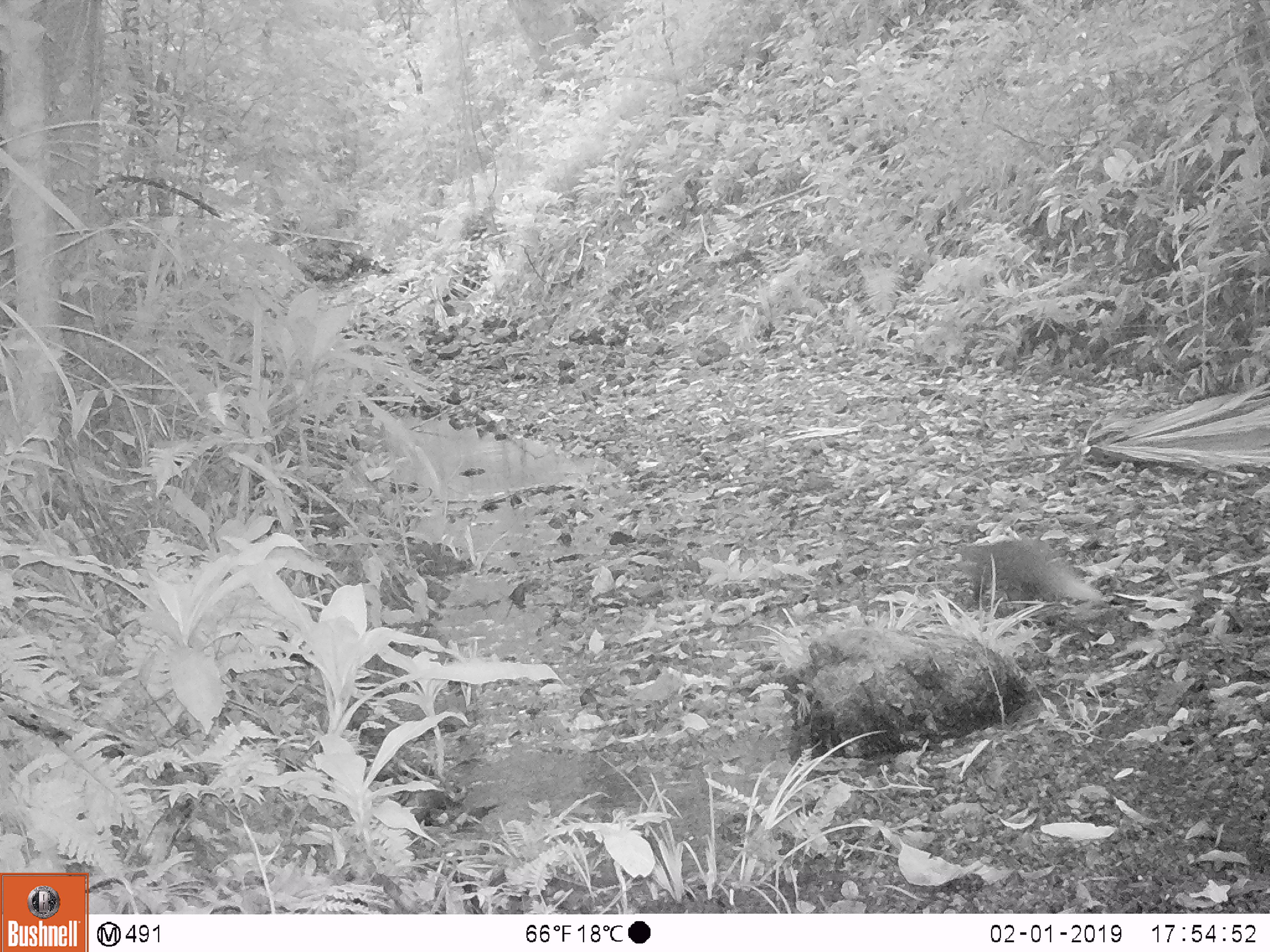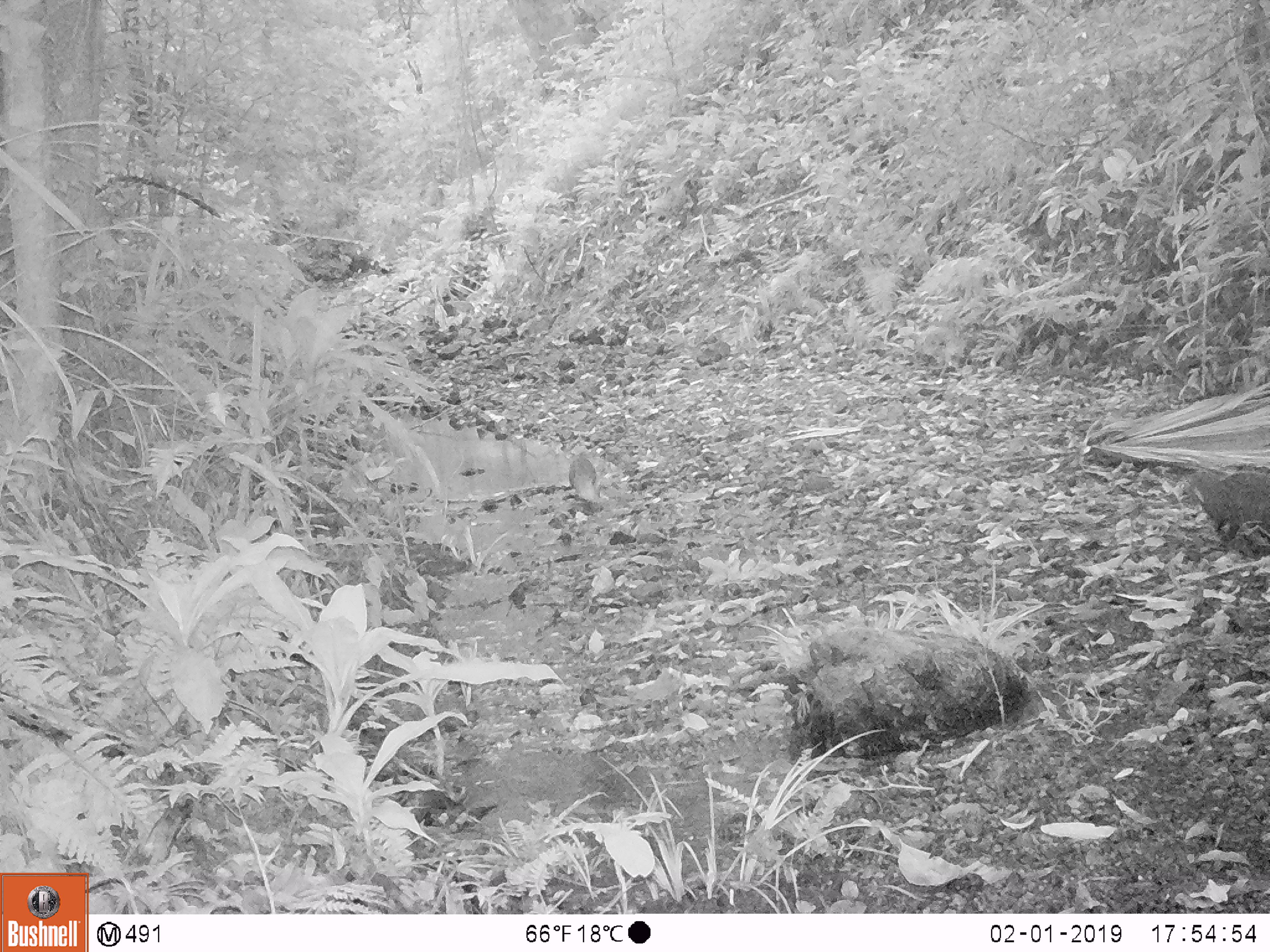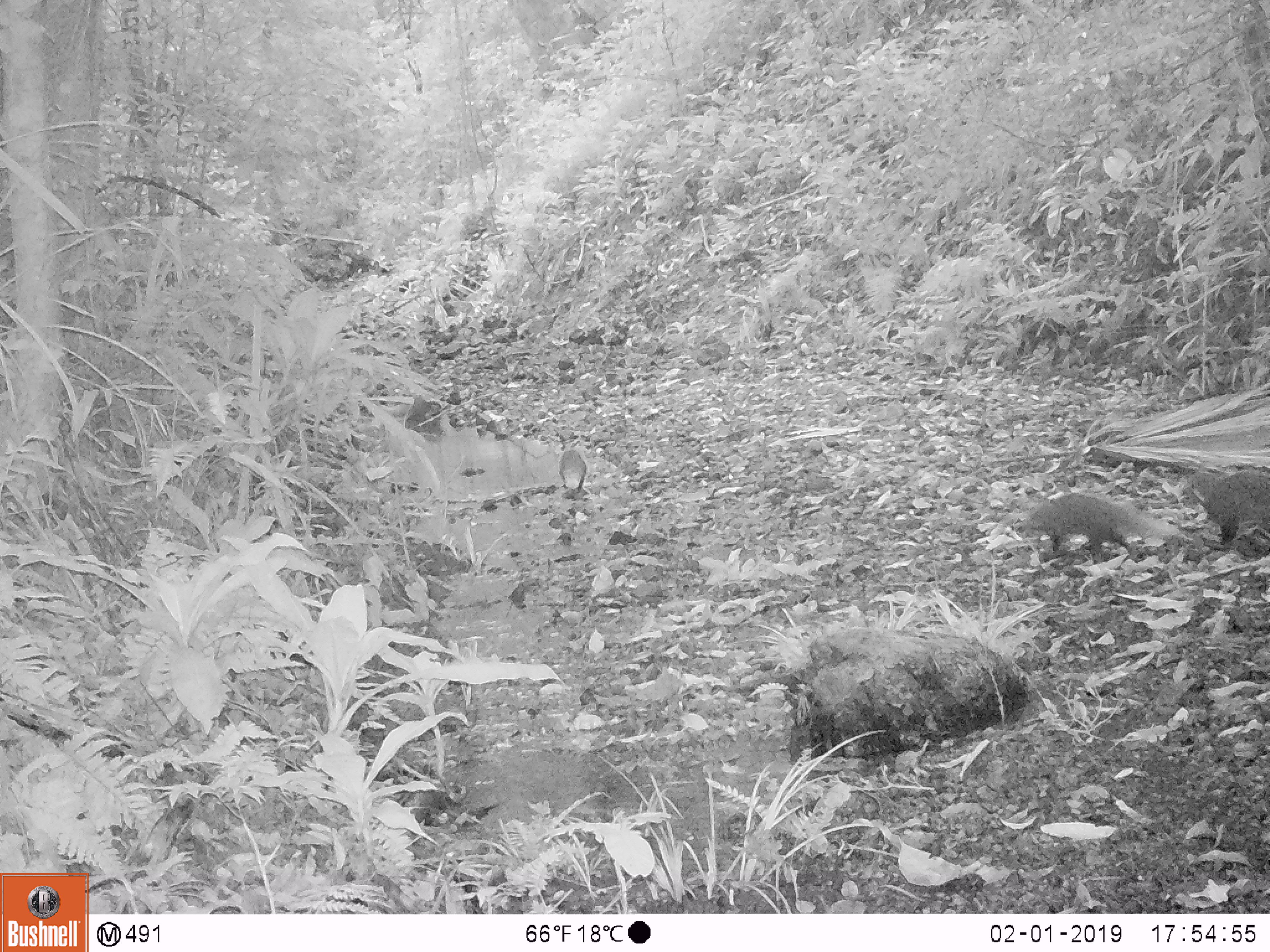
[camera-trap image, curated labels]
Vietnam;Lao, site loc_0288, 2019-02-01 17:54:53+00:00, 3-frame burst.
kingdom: Animalia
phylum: Chordata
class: Mammalia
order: Carnivora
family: Herpestidae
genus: Urva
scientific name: Urva urva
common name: crab-eating mongoose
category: crab eating mongoose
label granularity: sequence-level